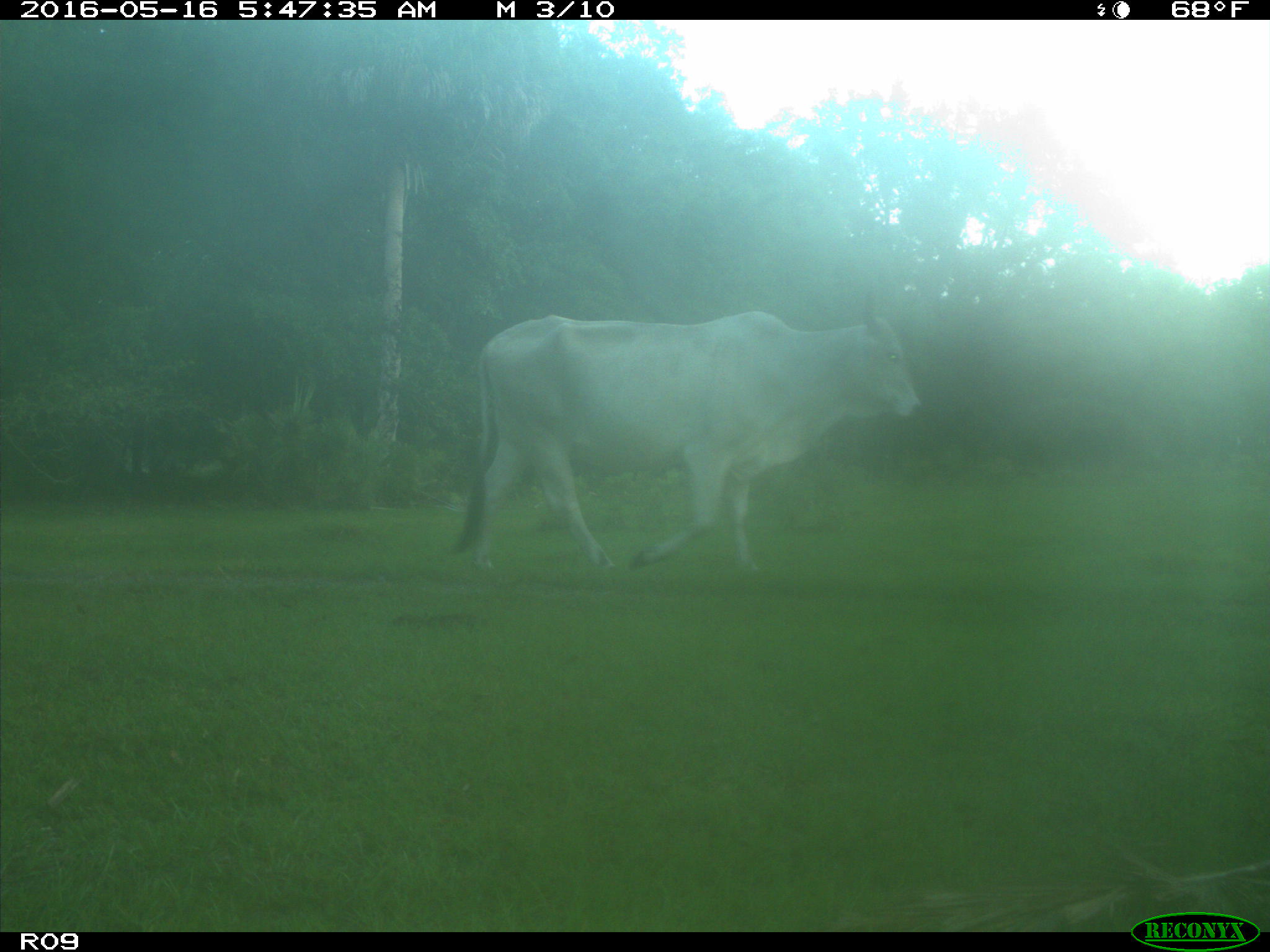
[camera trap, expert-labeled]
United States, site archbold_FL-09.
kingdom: Animalia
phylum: Chordata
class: Mammalia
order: Artiodactyla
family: Bovidae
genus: Bos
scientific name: Bos taurus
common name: domestic cow